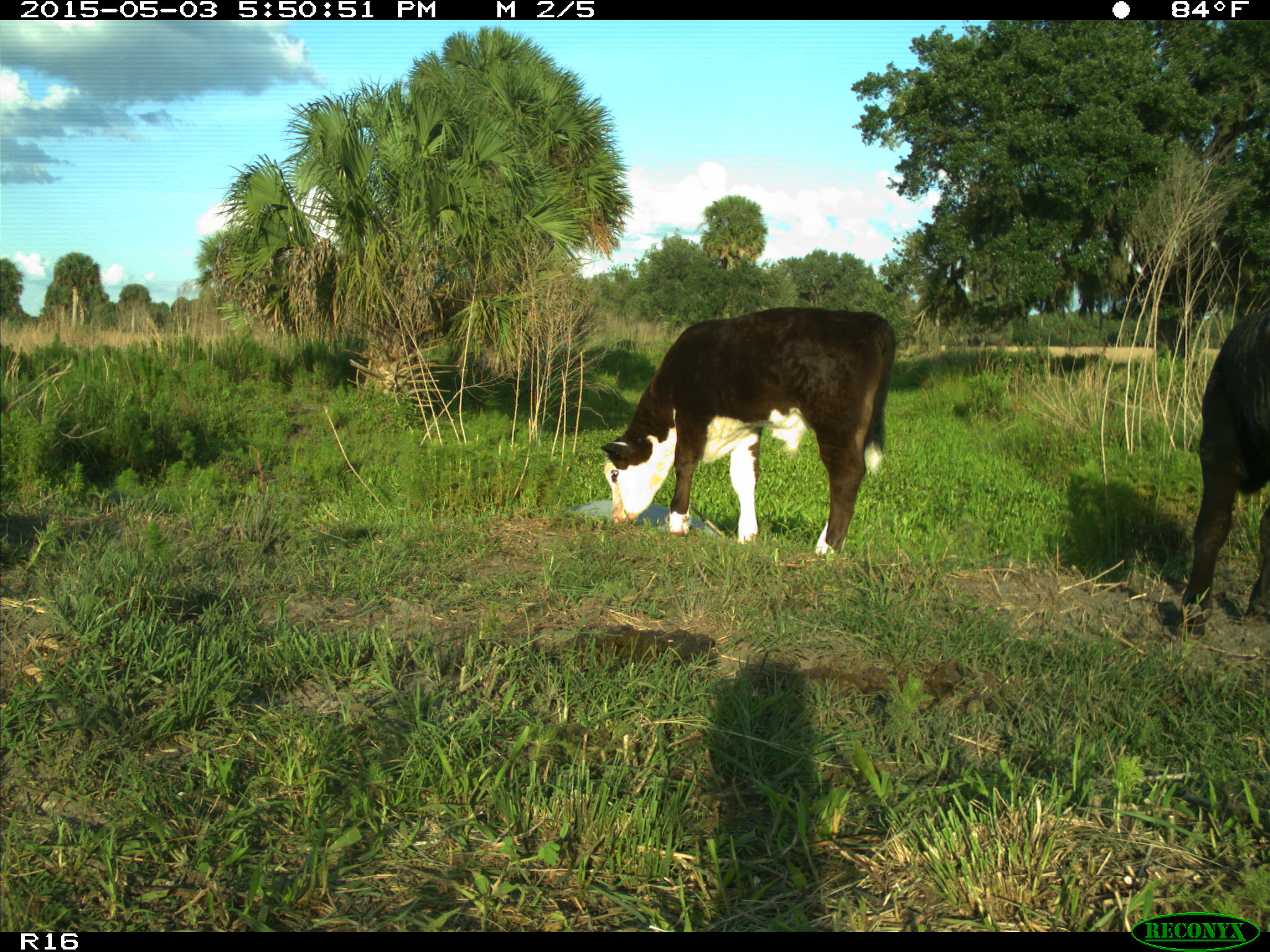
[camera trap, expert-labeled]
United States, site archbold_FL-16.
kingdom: Animalia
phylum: Chordata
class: Mammalia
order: Artiodactyla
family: Bovidae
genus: Bos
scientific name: Bos taurus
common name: domestic cow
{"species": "Bos taurus (domestic cow)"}